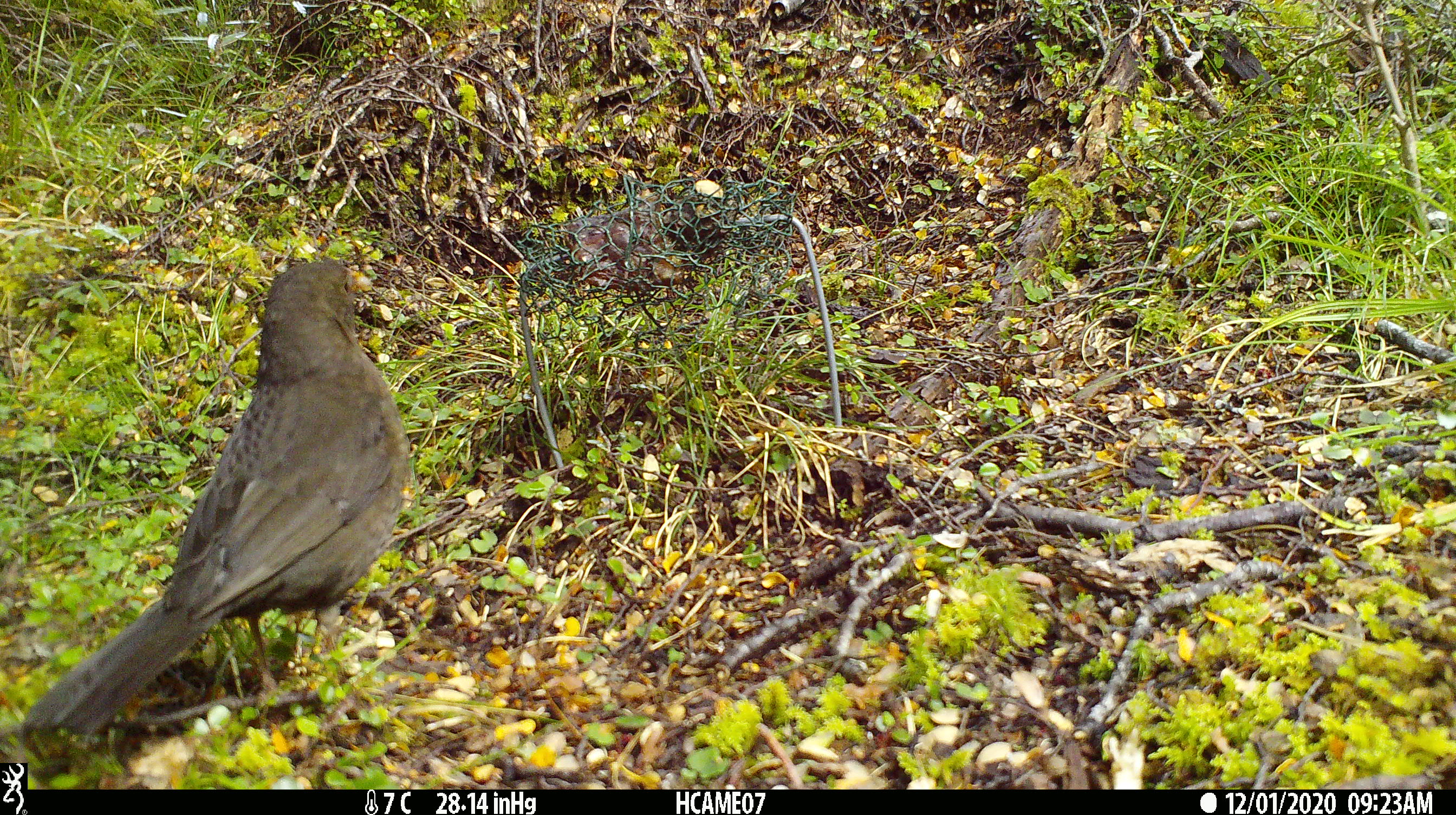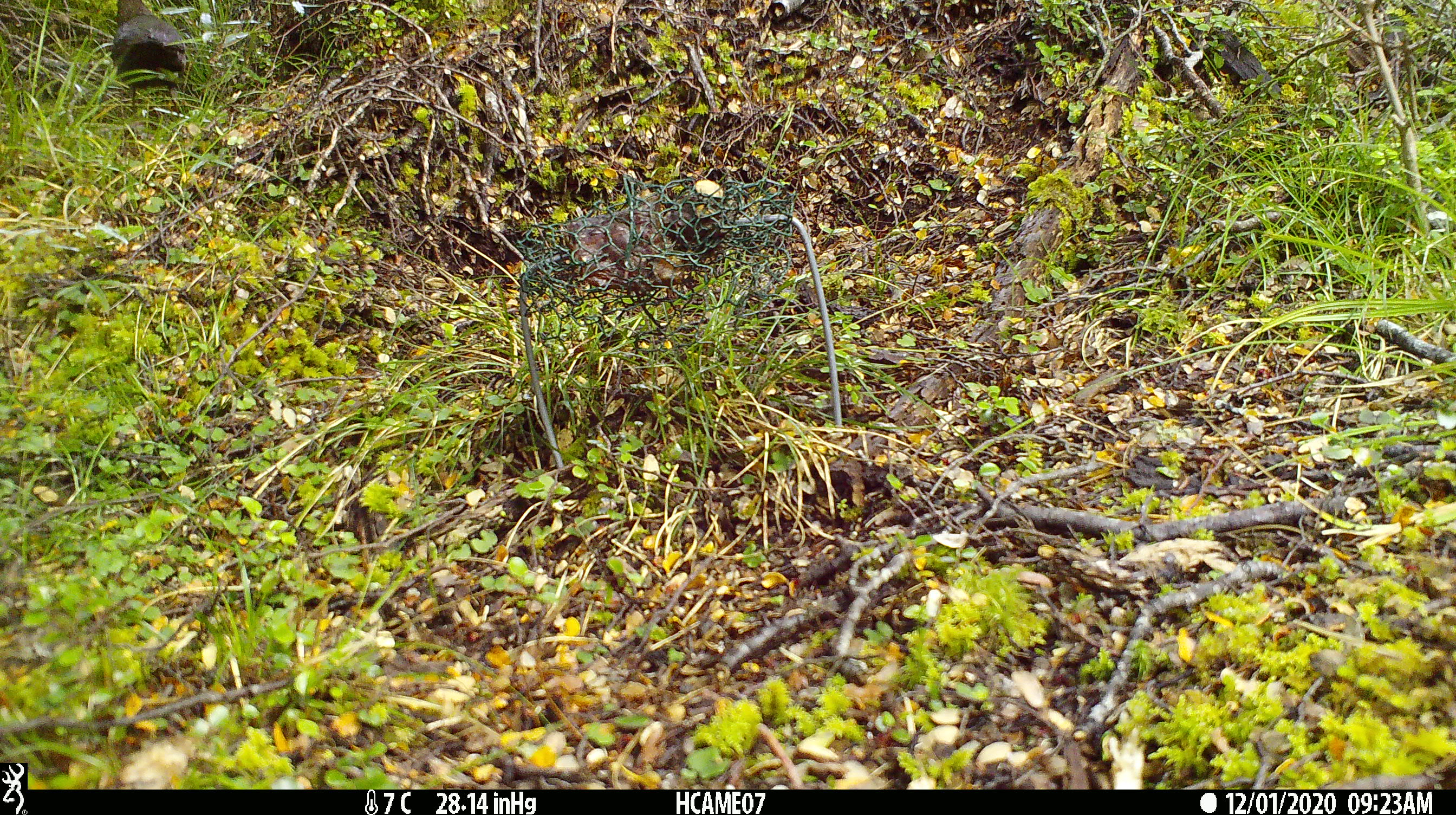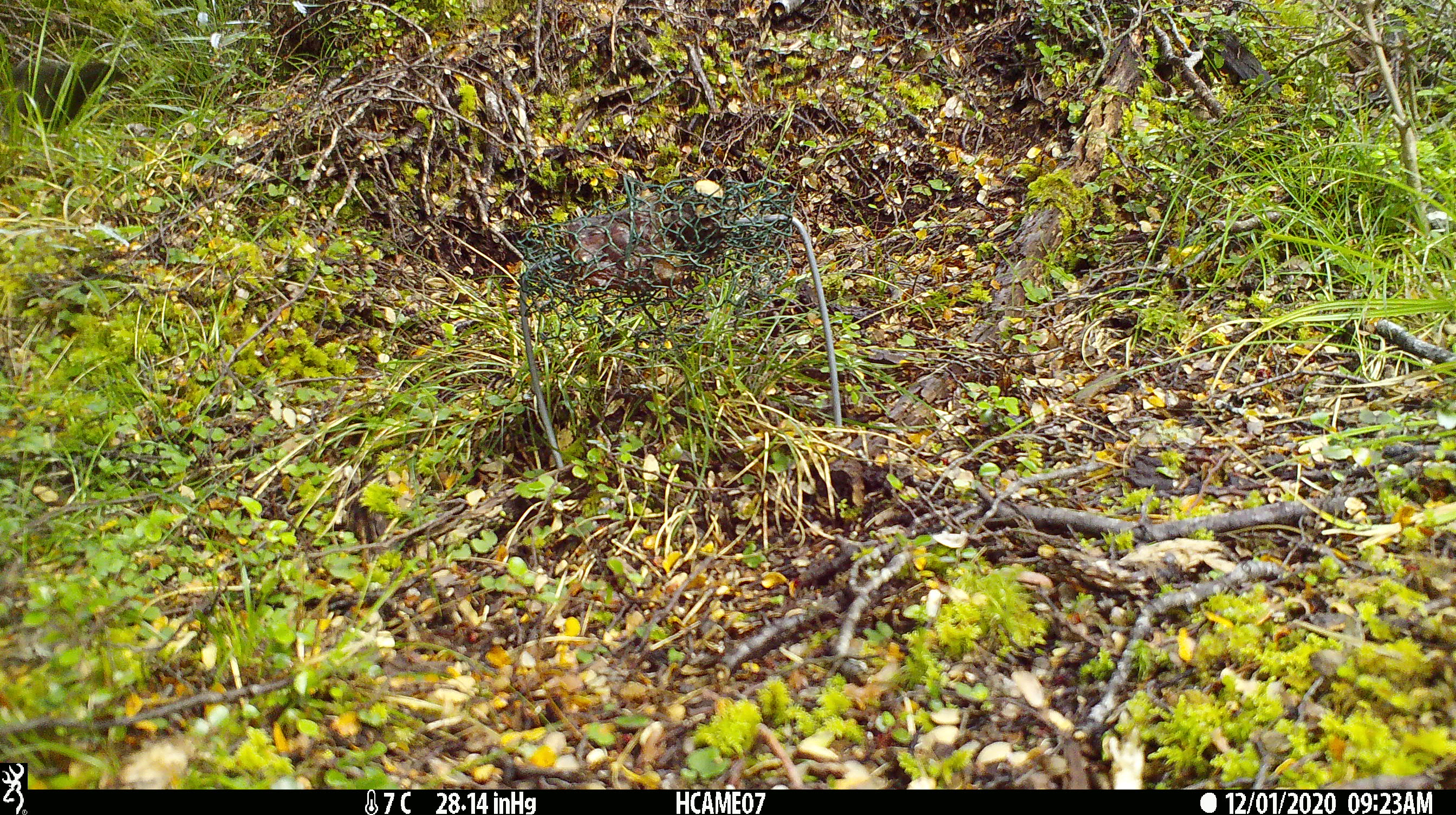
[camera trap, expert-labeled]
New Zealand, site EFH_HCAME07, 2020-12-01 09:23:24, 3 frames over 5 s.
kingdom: Animalia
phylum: Chordata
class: Aves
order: Passeriformes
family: Turdidae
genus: Turdus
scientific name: Turdus merula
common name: eurasian blackbird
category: blackbird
Blackbird (eurasian blackbird) (Turdus merula).